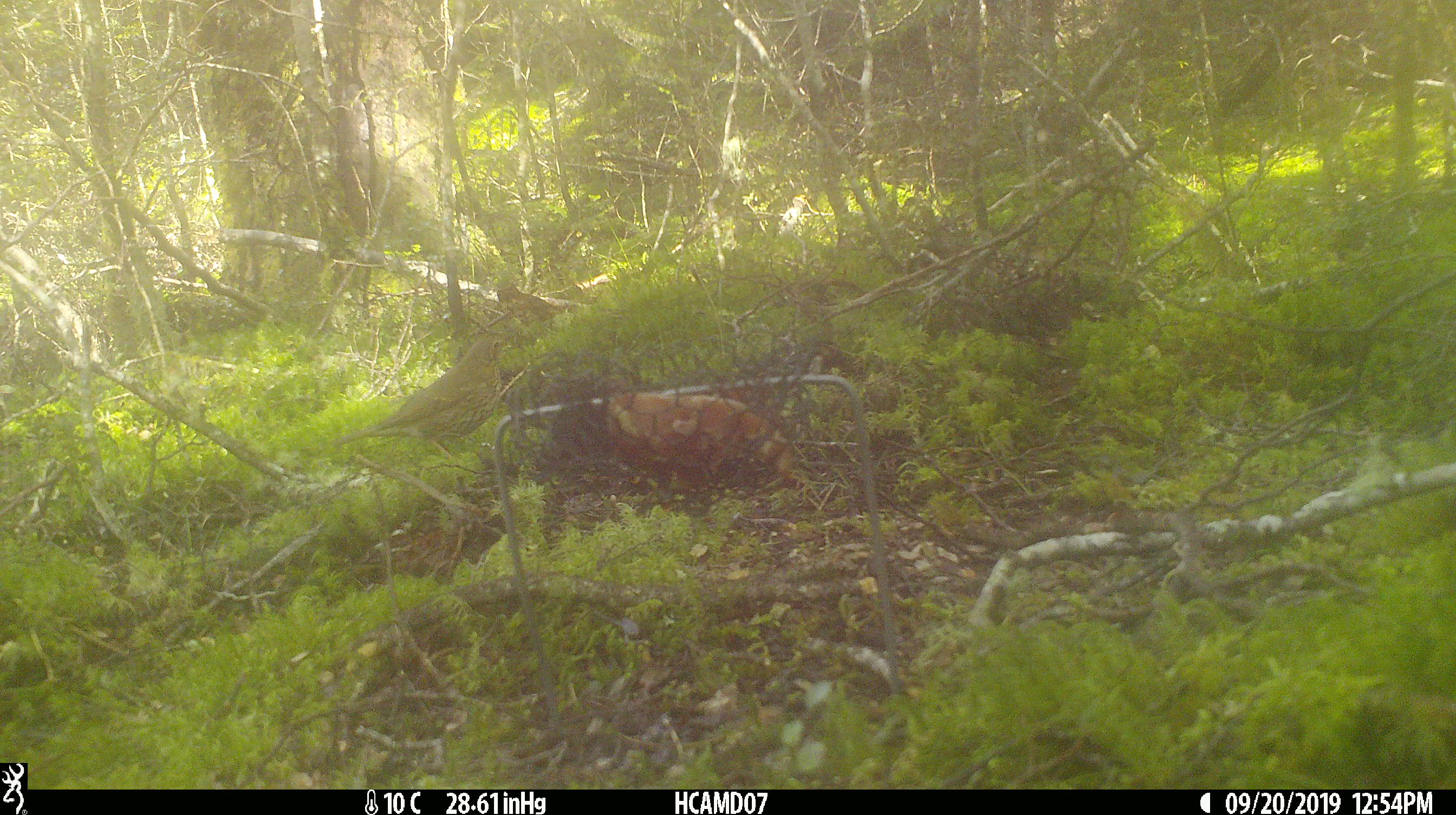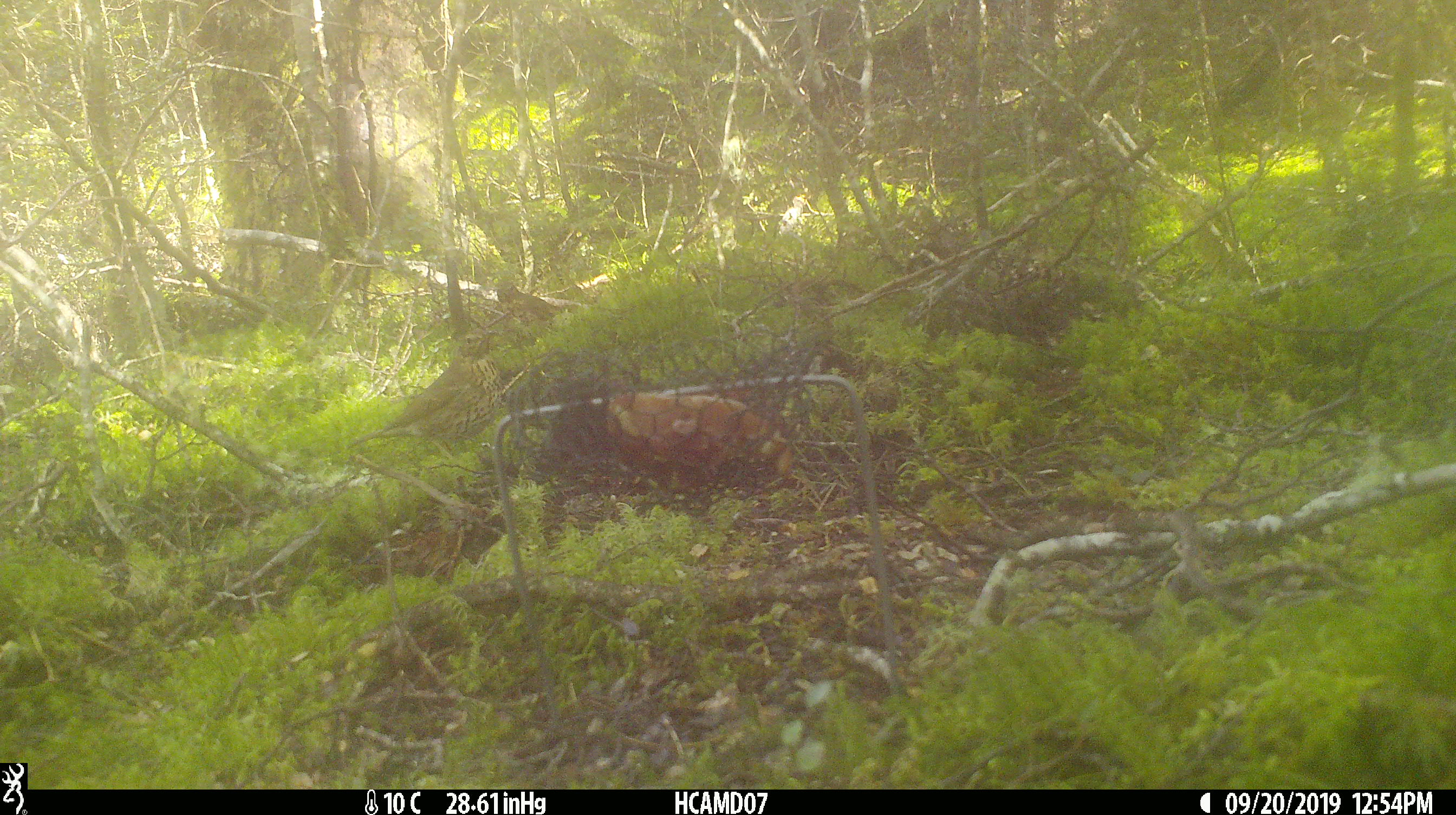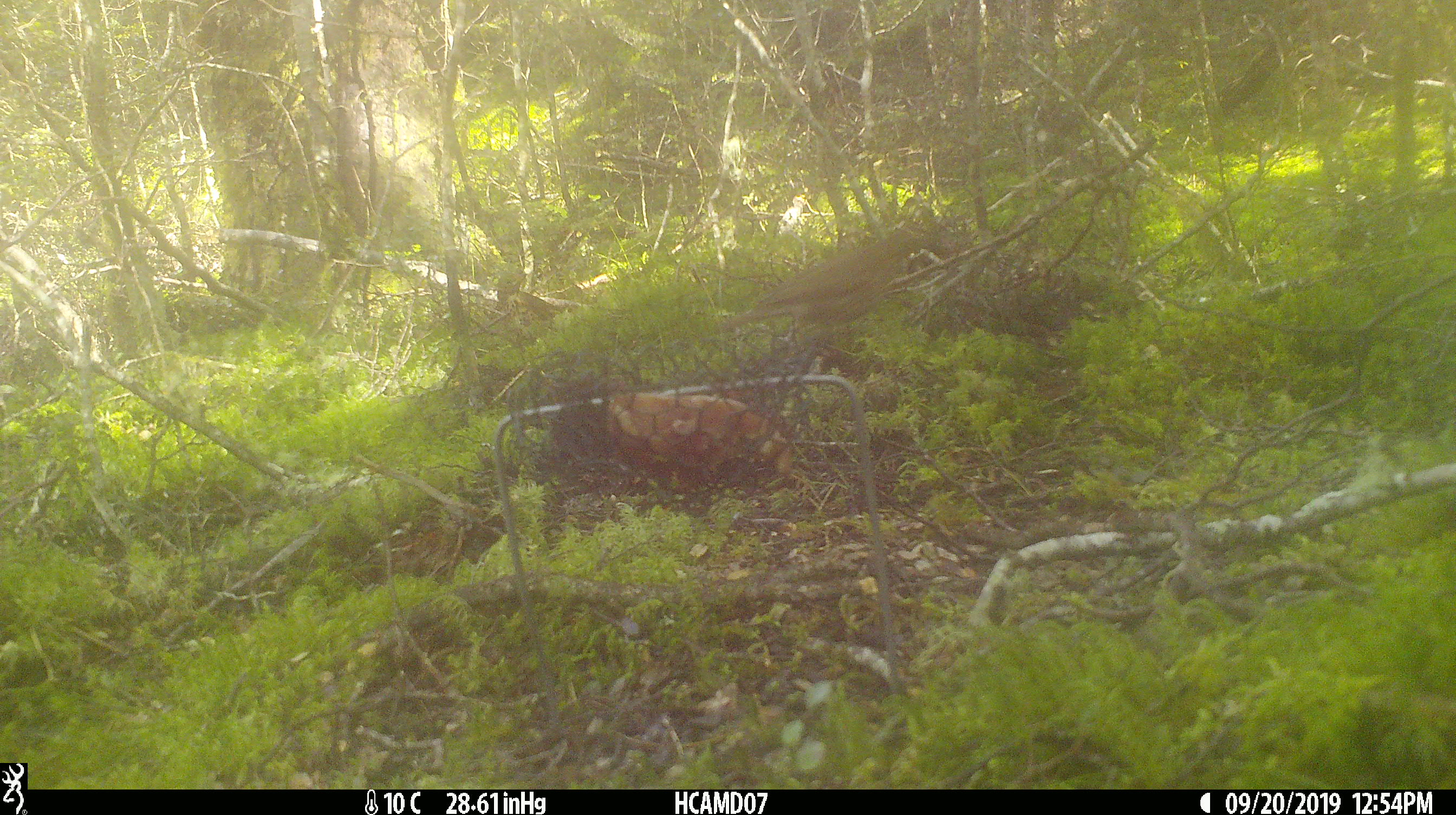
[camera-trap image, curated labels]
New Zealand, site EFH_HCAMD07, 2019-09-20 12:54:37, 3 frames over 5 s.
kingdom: Animalia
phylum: Chordata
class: Aves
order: Passeriformes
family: Turdidae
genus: Turdus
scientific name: Turdus philomelos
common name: song thrush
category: thrush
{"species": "thrush (song thrush) (Turdus philomelos)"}